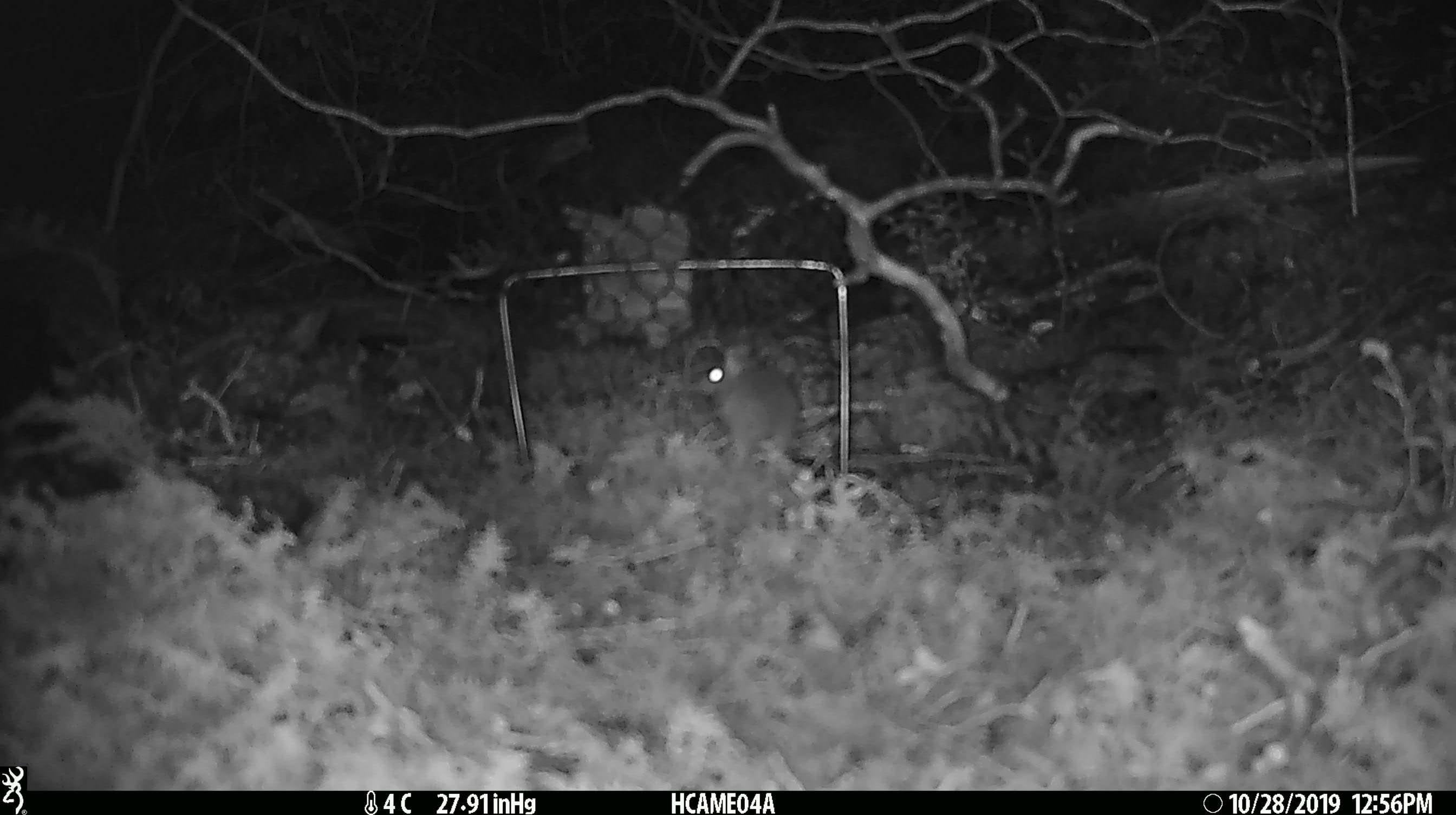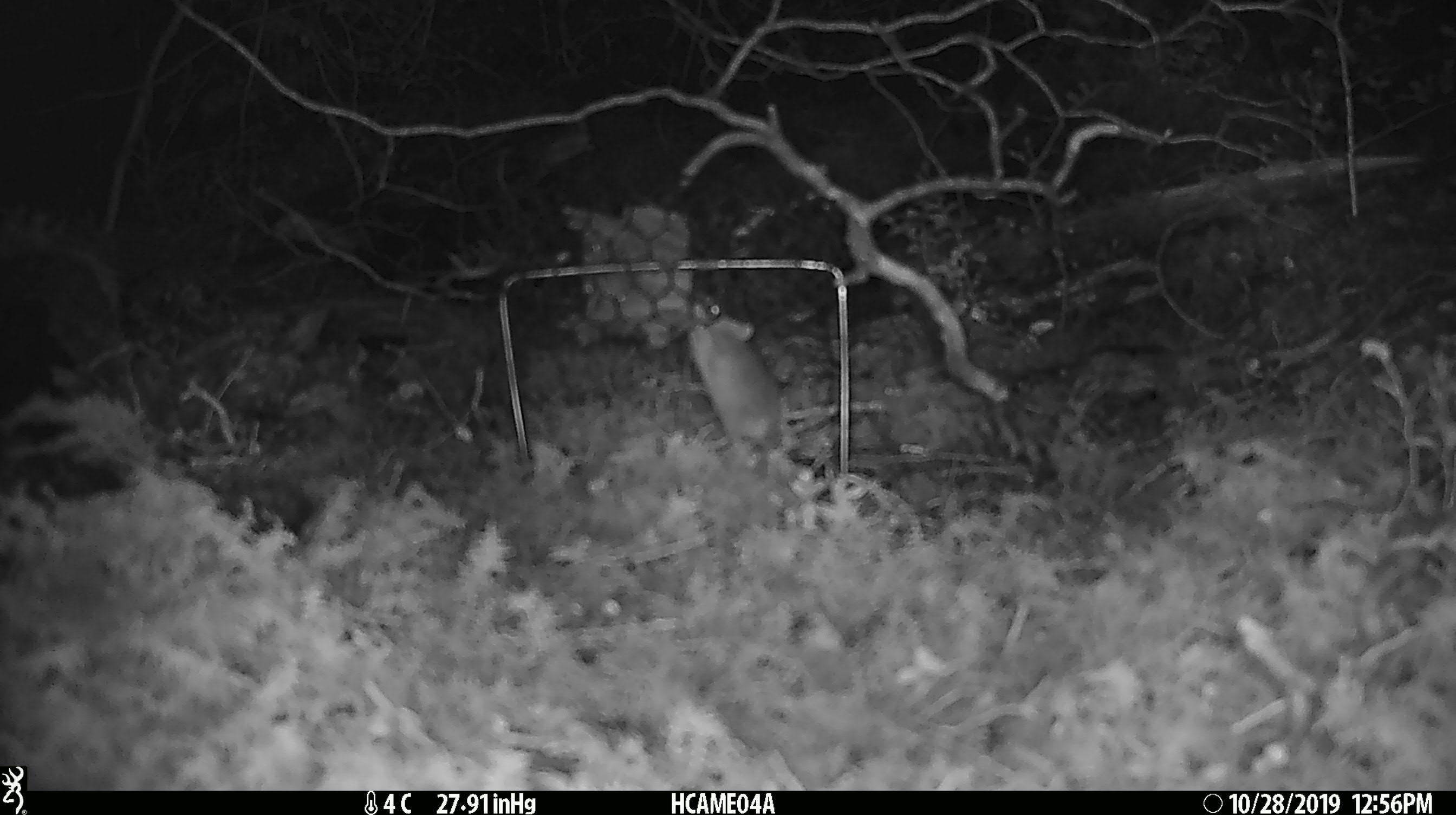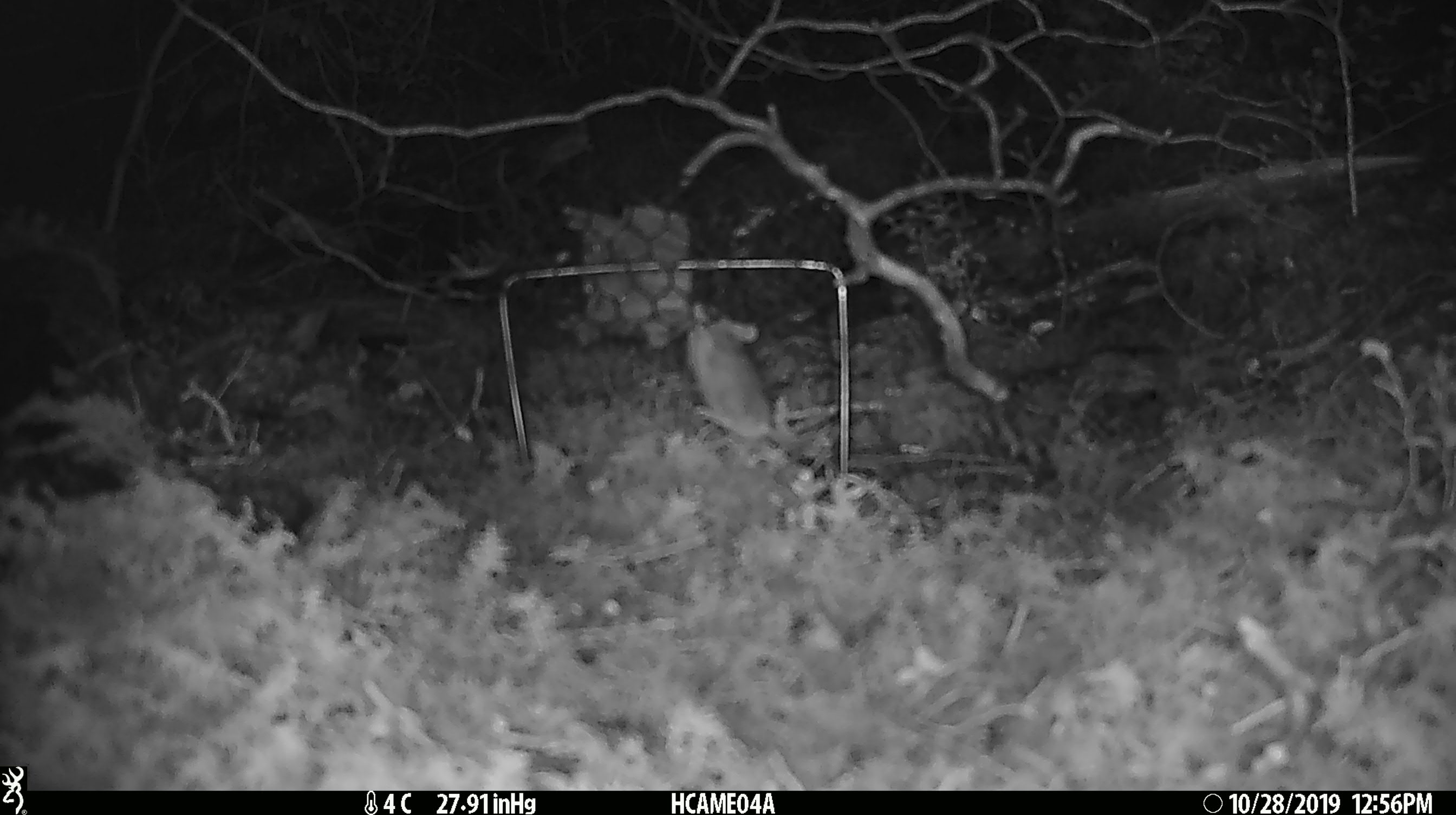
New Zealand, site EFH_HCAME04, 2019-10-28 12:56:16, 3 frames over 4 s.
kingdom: Animalia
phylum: Chordata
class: Mammalia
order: Rodentia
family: Muridae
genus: Mus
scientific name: Mus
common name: mouse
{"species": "mouse (Mus)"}